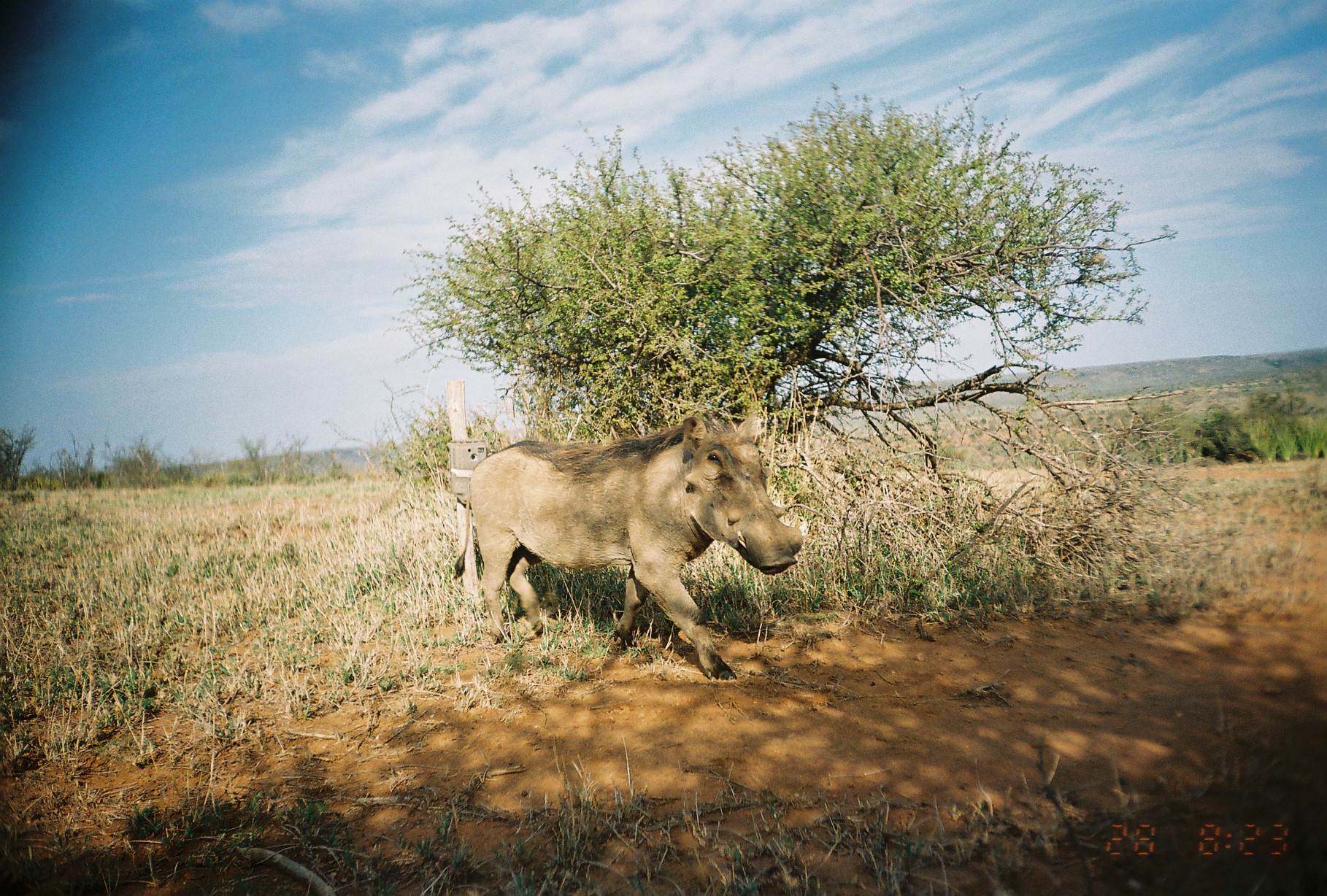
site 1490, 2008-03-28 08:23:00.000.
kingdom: Animalia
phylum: Chordata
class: Mammalia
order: Artiodactyla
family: Suidae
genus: Phacochoerus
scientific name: Phacochoerus africanus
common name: common warthog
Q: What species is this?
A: Phacochoerus africanus (common warthog).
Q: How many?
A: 1.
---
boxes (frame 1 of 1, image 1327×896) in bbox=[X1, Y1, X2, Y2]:
phacochoerus africanus: bbox=[451, 412, 803, 680]